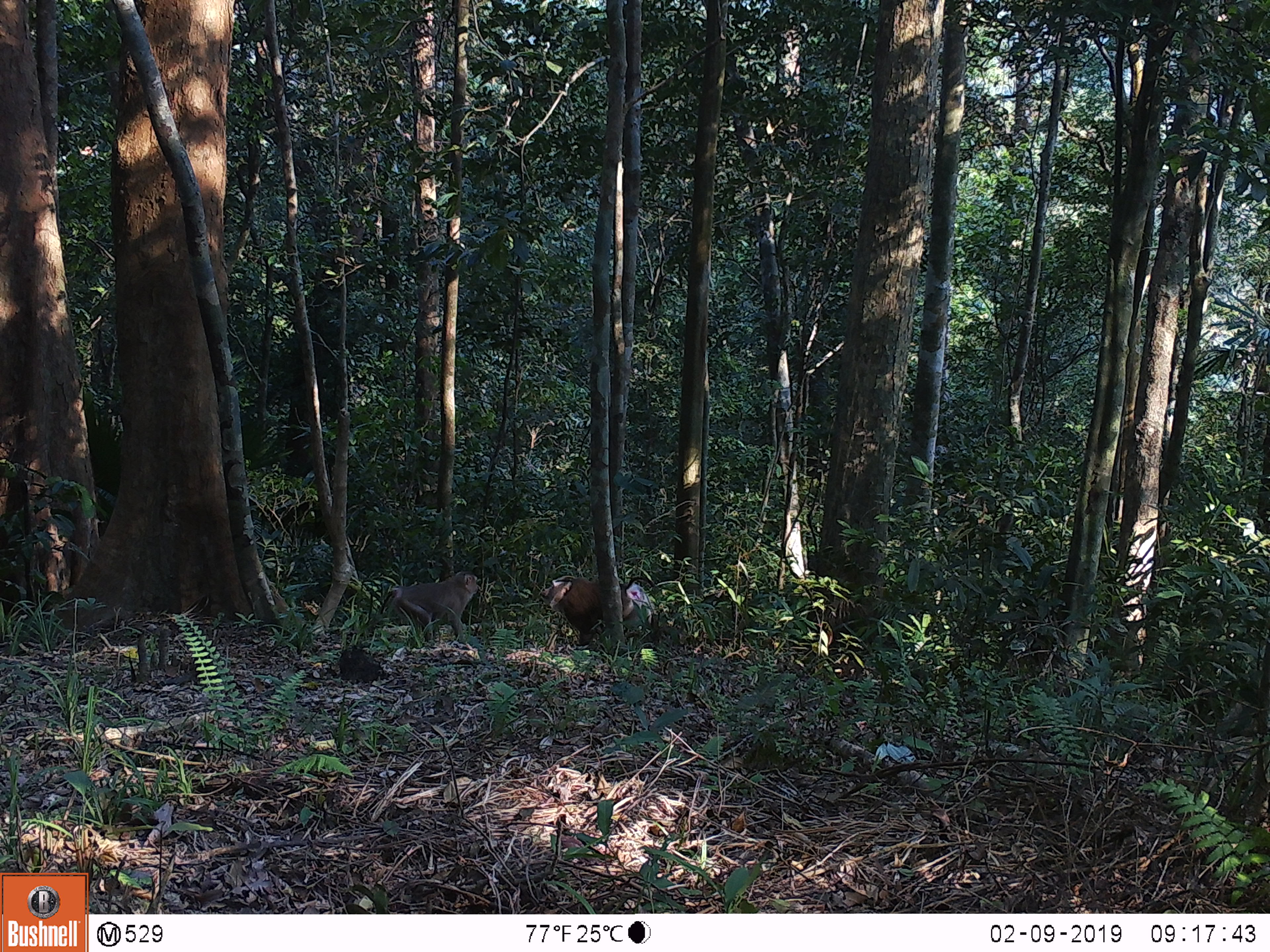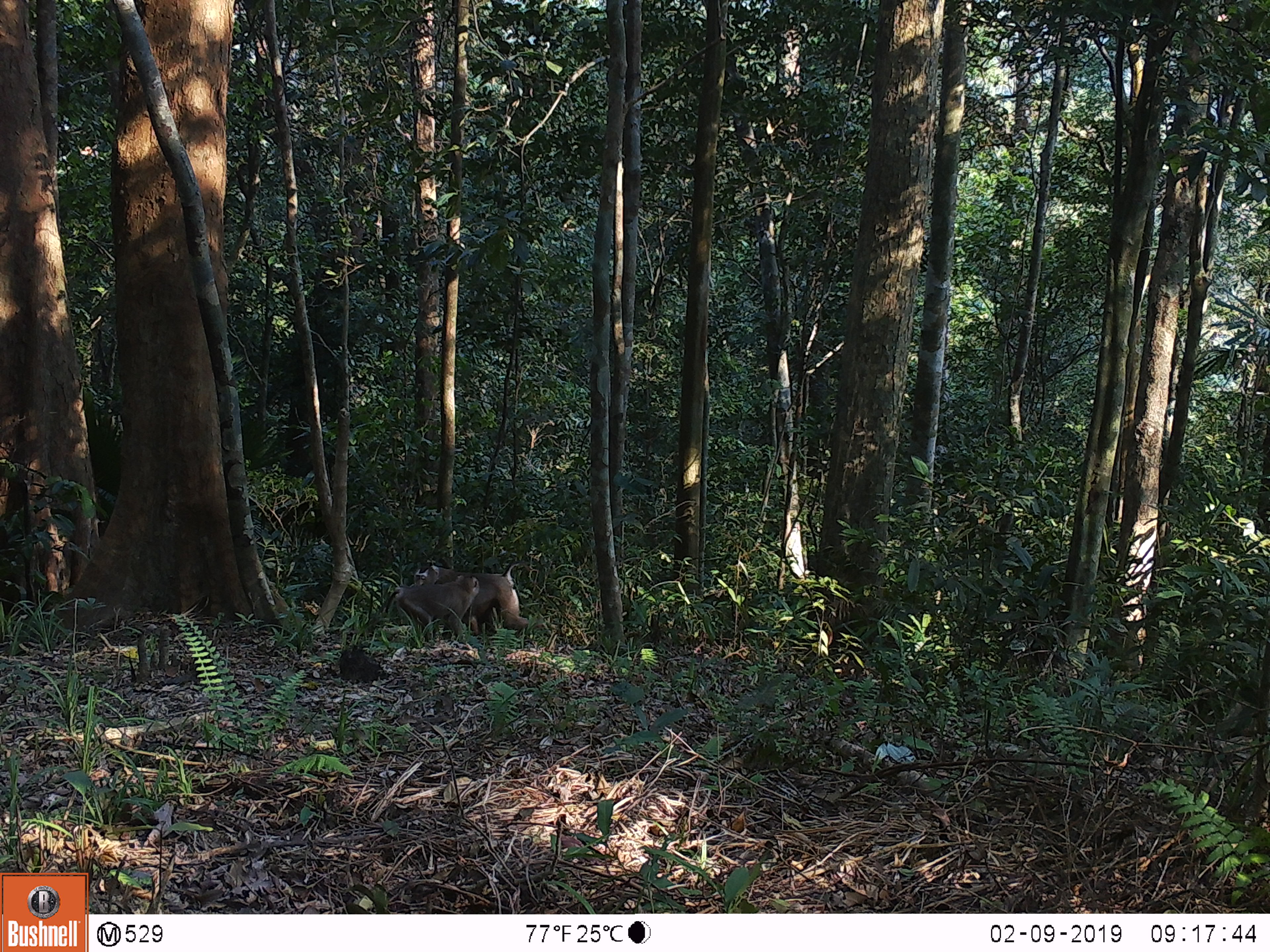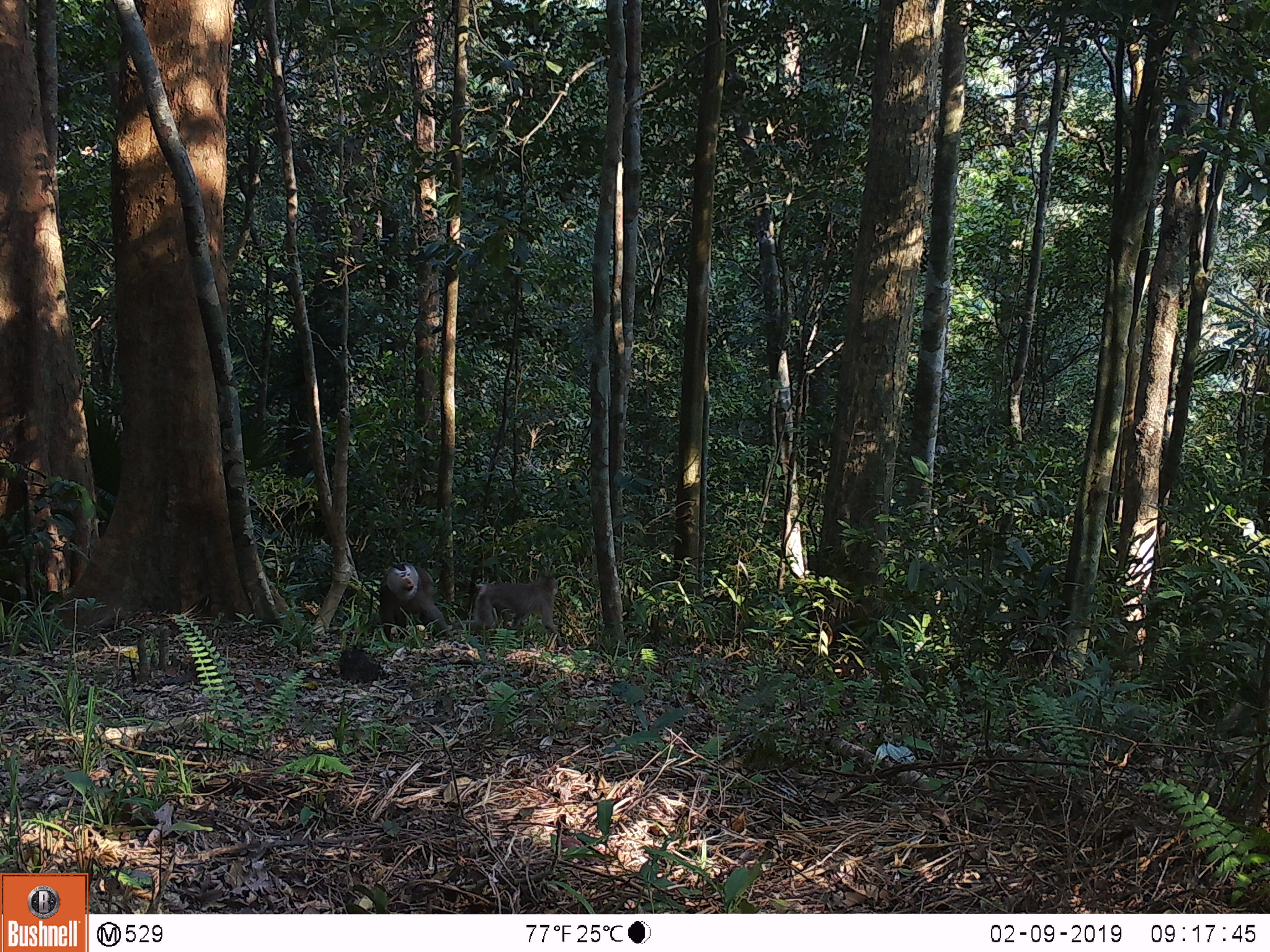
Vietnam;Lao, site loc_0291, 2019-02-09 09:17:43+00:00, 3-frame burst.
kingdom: Animalia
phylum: Chordata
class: Mammalia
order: Primates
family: Cercopithecidae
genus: Macaca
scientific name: Macaca nemestrina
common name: pig-tailed macaque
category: pig tailed macaque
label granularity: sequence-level